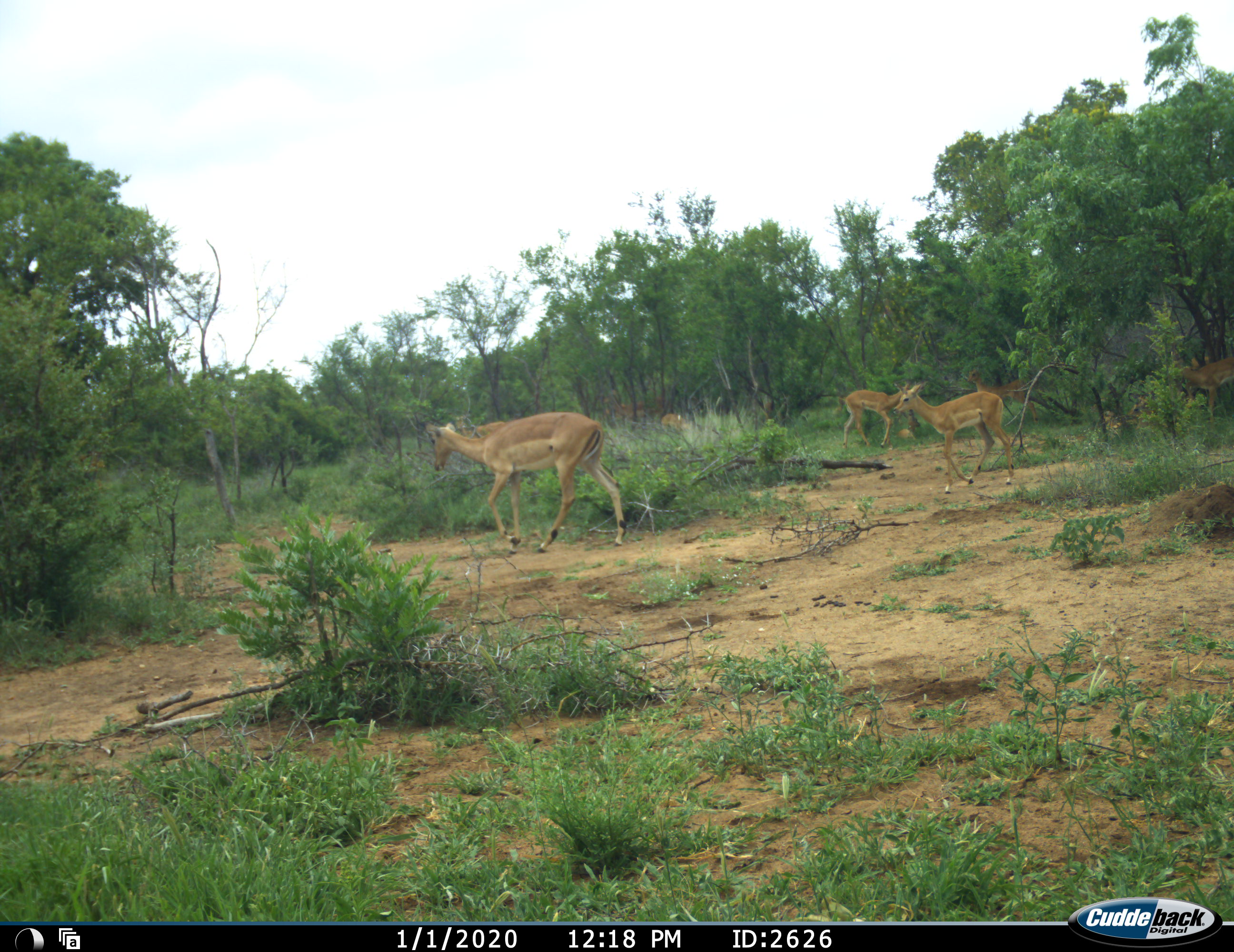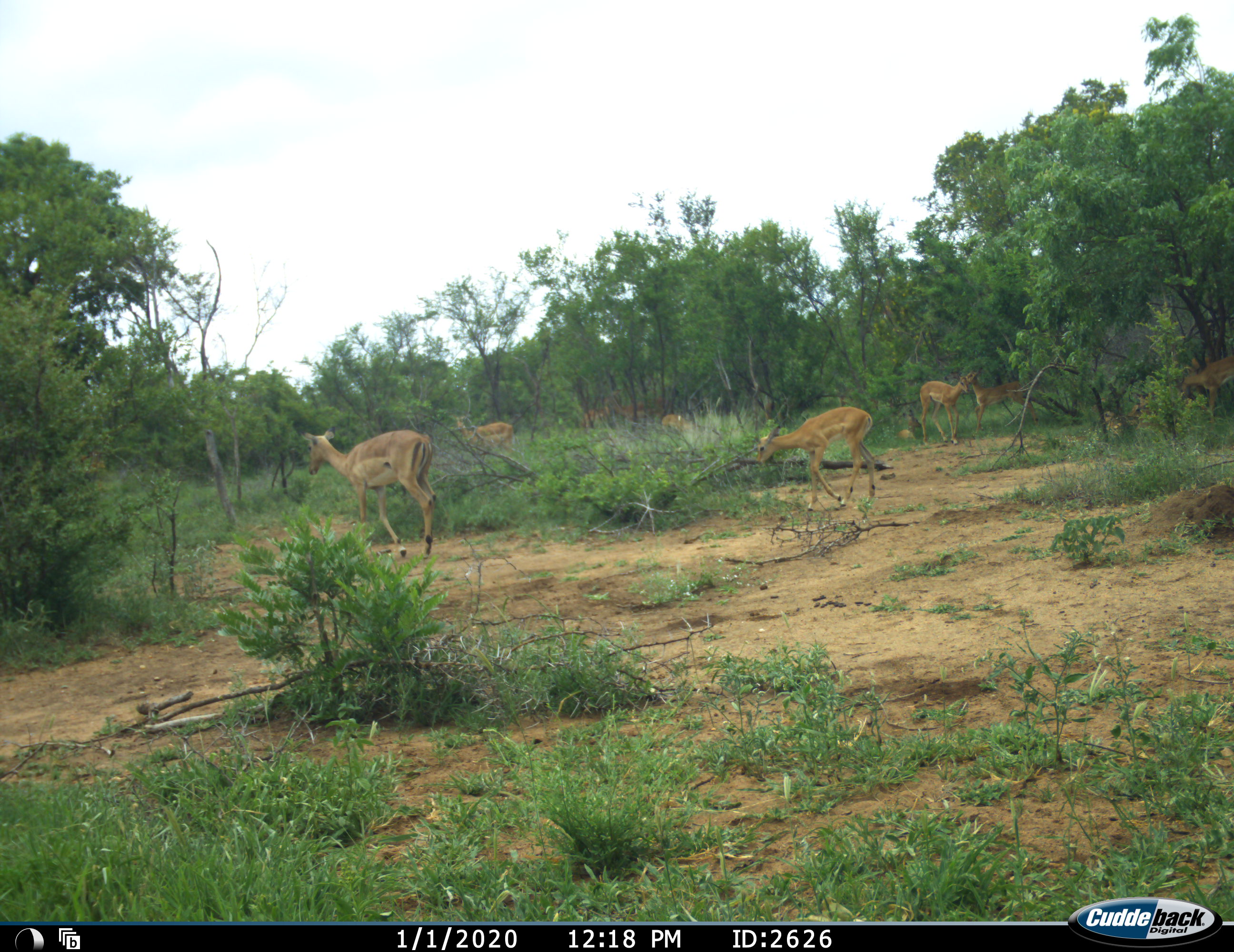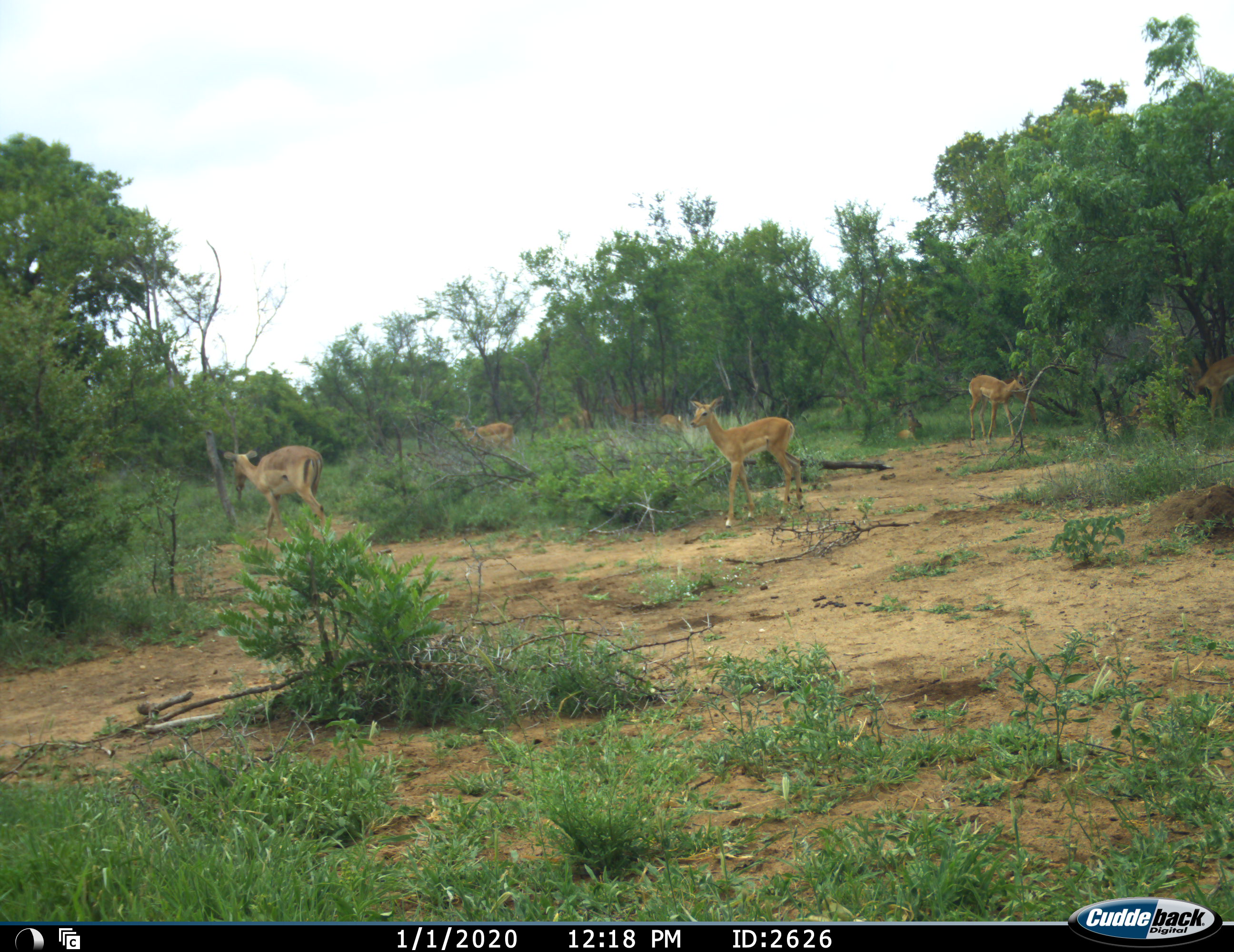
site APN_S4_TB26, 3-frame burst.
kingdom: Animalia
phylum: Chordata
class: Mammalia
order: Artiodactyla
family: Bovidae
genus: Aepyceros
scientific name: Aepyceros melampus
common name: impala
Impala (Aepyceros melampus), count 8. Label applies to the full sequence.